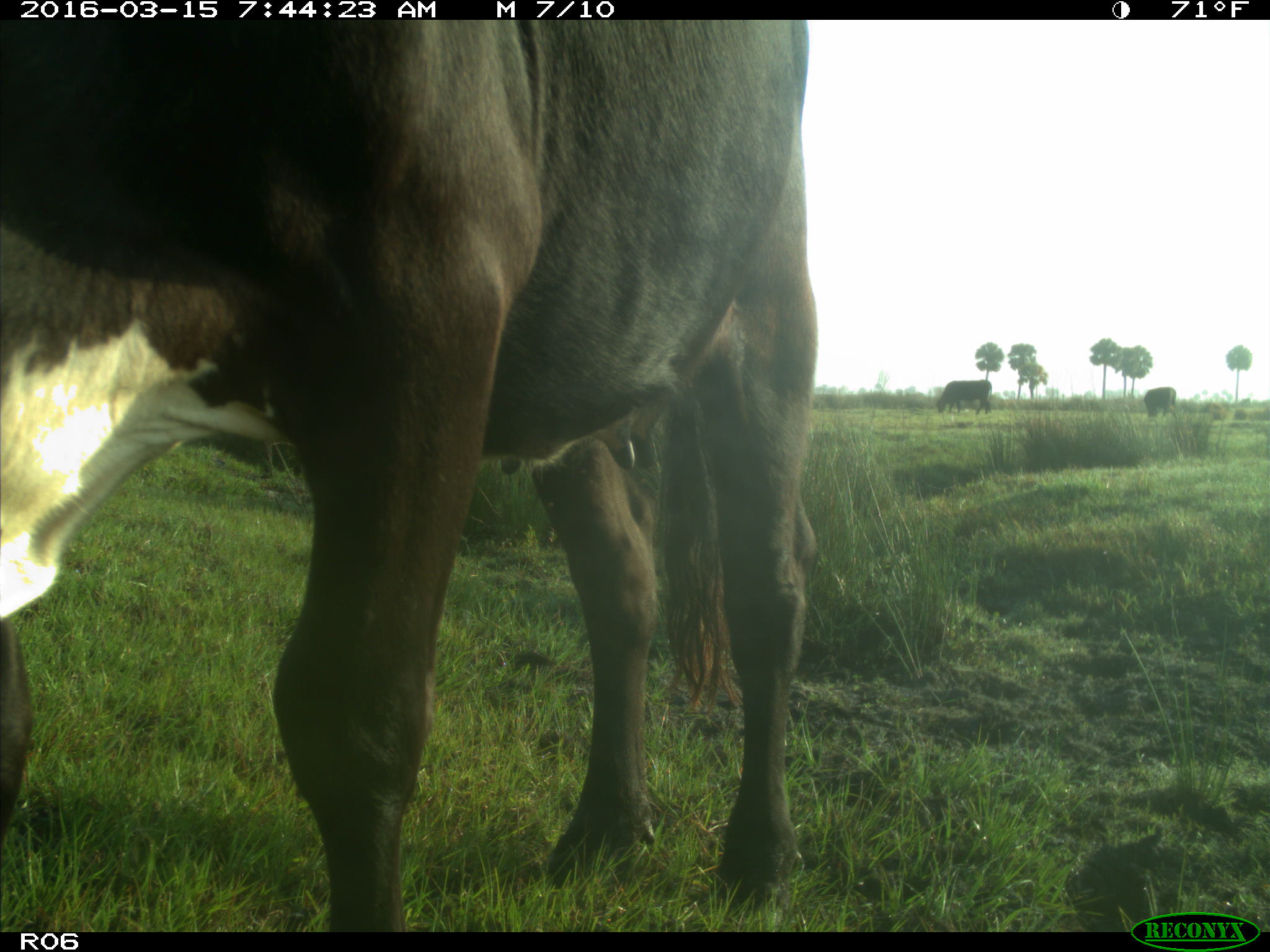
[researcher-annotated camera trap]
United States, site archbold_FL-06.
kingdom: Animalia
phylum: Chordata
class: Mammalia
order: Artiodactyla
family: Bovidae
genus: Bos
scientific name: Bos taurus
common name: domestic cow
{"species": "Bos taurus (domestic cow)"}